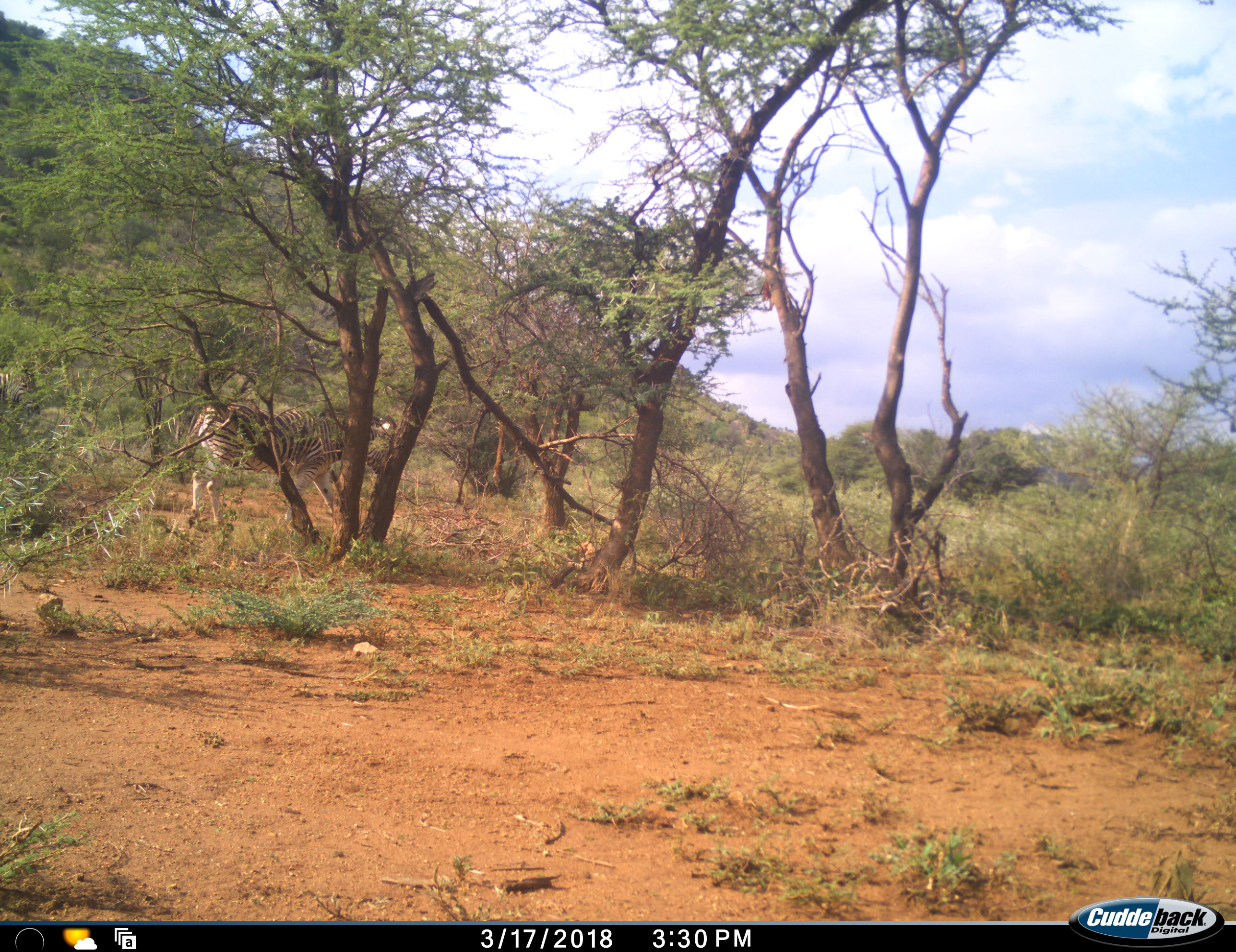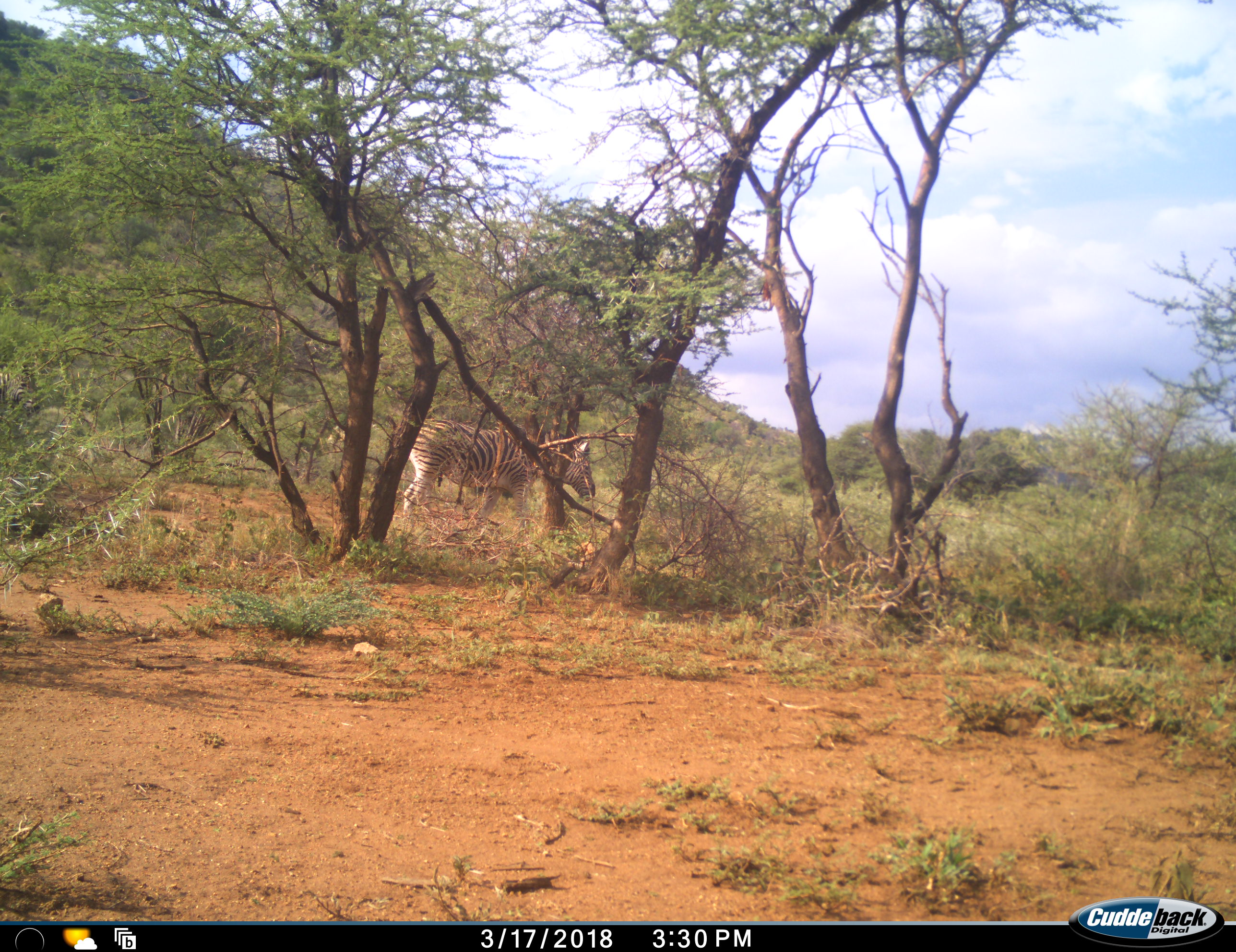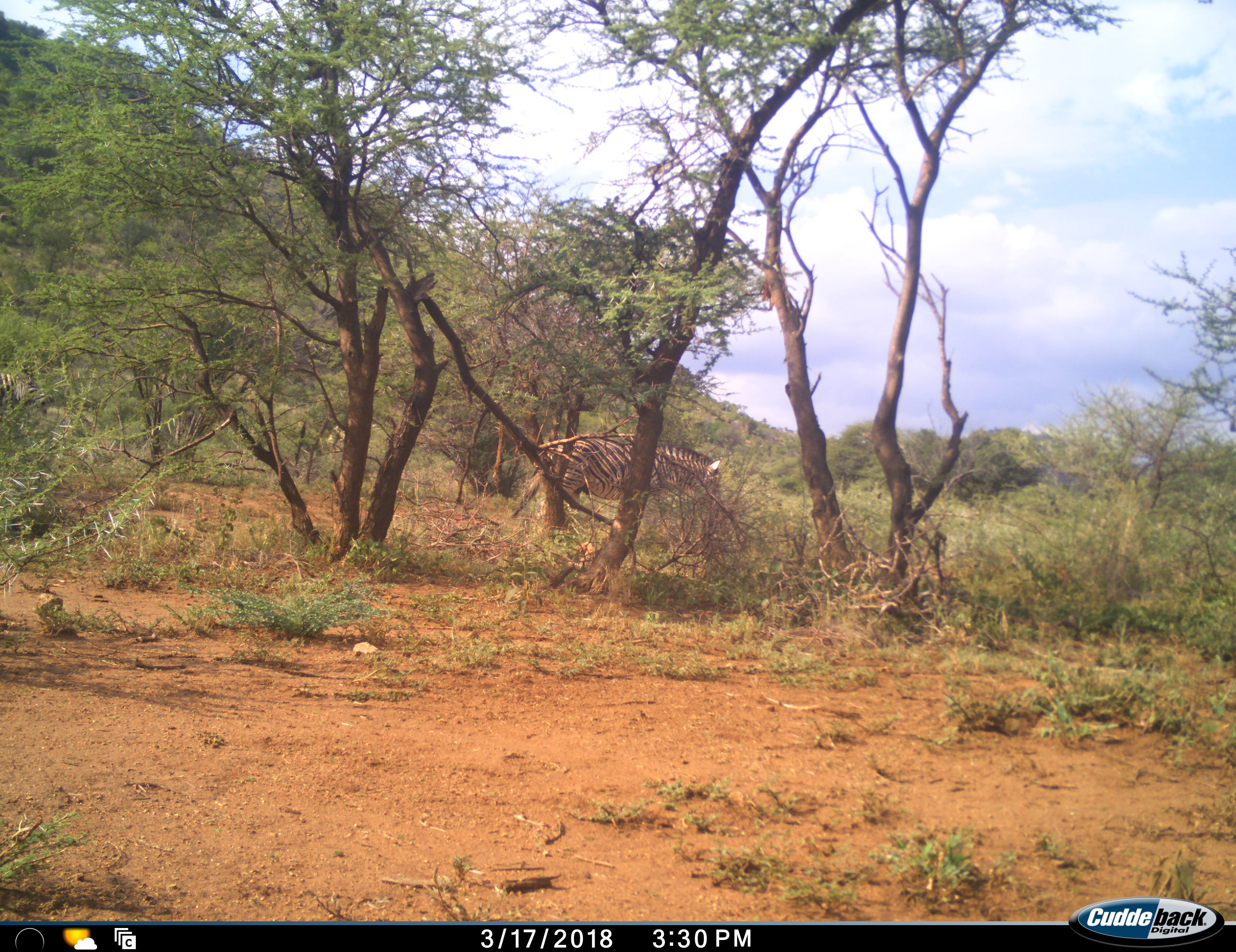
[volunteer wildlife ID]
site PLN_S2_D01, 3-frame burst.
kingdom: Animalia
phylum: Chordata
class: Mammalia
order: Perissodactyla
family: Equidae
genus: Equus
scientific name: Equus quagga burchellii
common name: burchell's zebra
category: zebraburchells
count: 2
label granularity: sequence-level